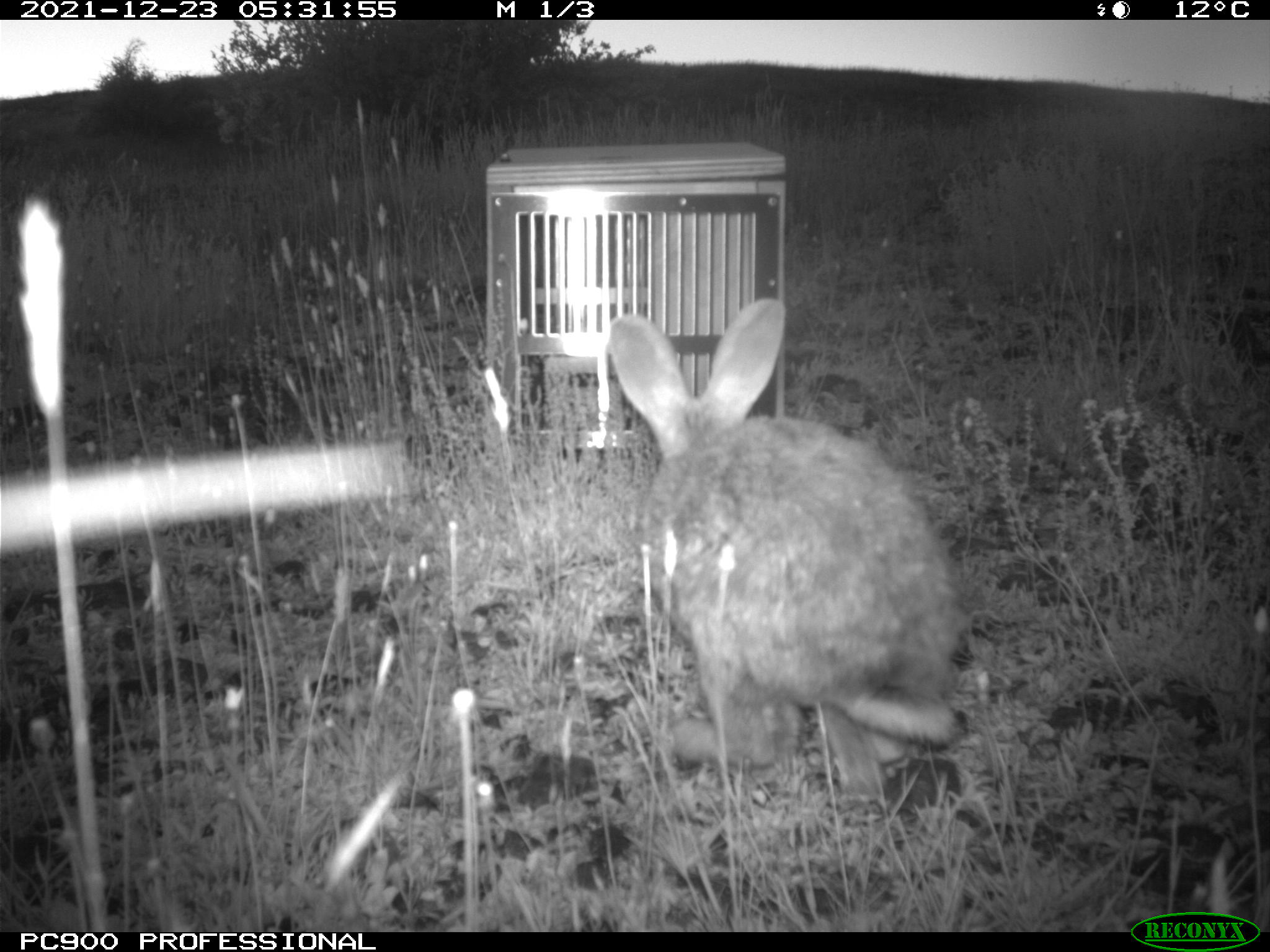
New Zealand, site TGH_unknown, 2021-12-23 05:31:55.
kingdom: Animalia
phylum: Chordata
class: Mammalia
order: Lagomorpha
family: Leporidae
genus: Oryctolagus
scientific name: Oryctolagus cuniculus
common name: european rabbit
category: rabbit